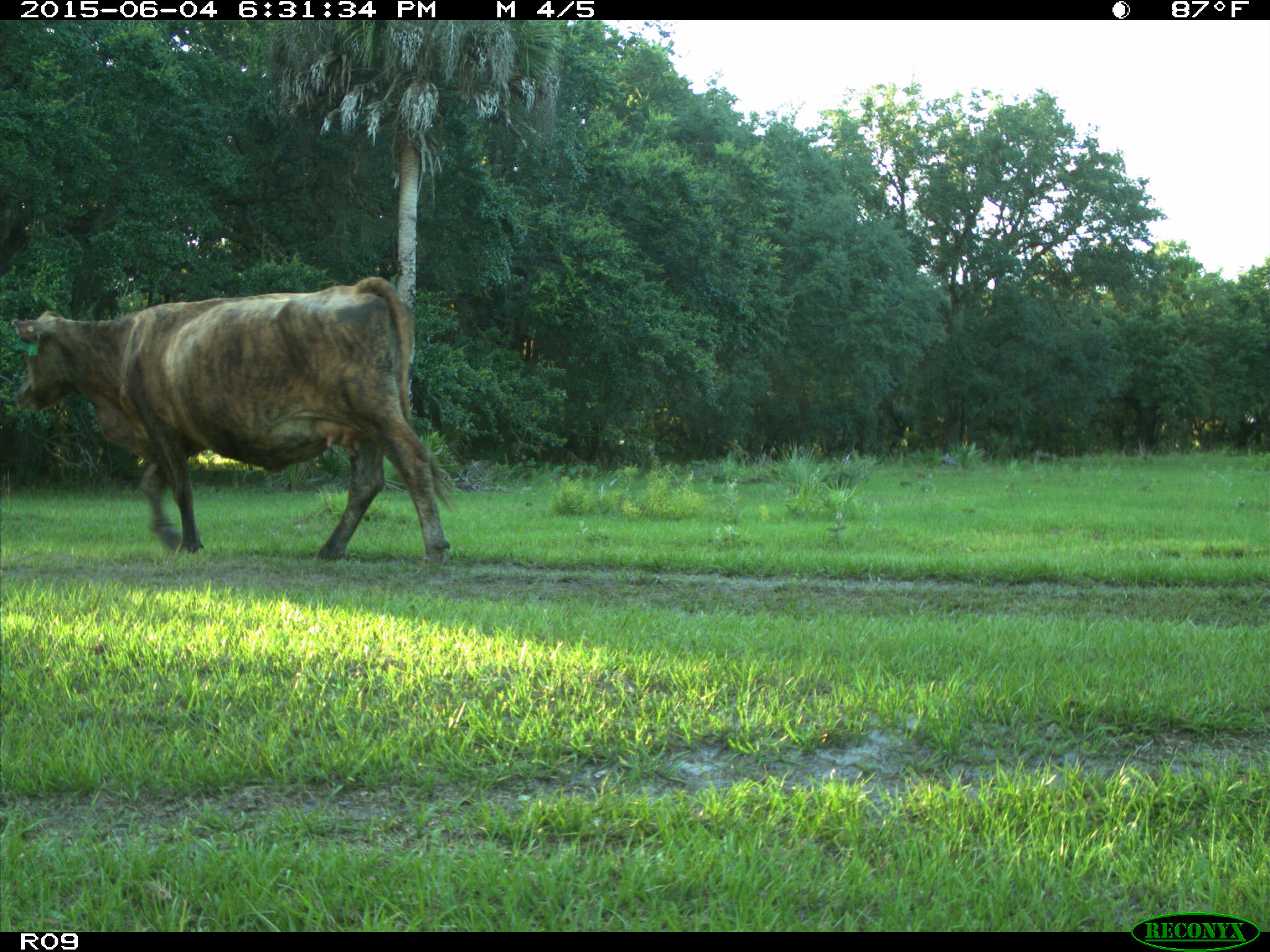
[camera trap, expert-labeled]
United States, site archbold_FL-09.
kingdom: Animalia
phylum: Chordata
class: Mammalia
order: Artiodactyla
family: Bovidae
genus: Bos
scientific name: Bos taurus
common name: domestic cow